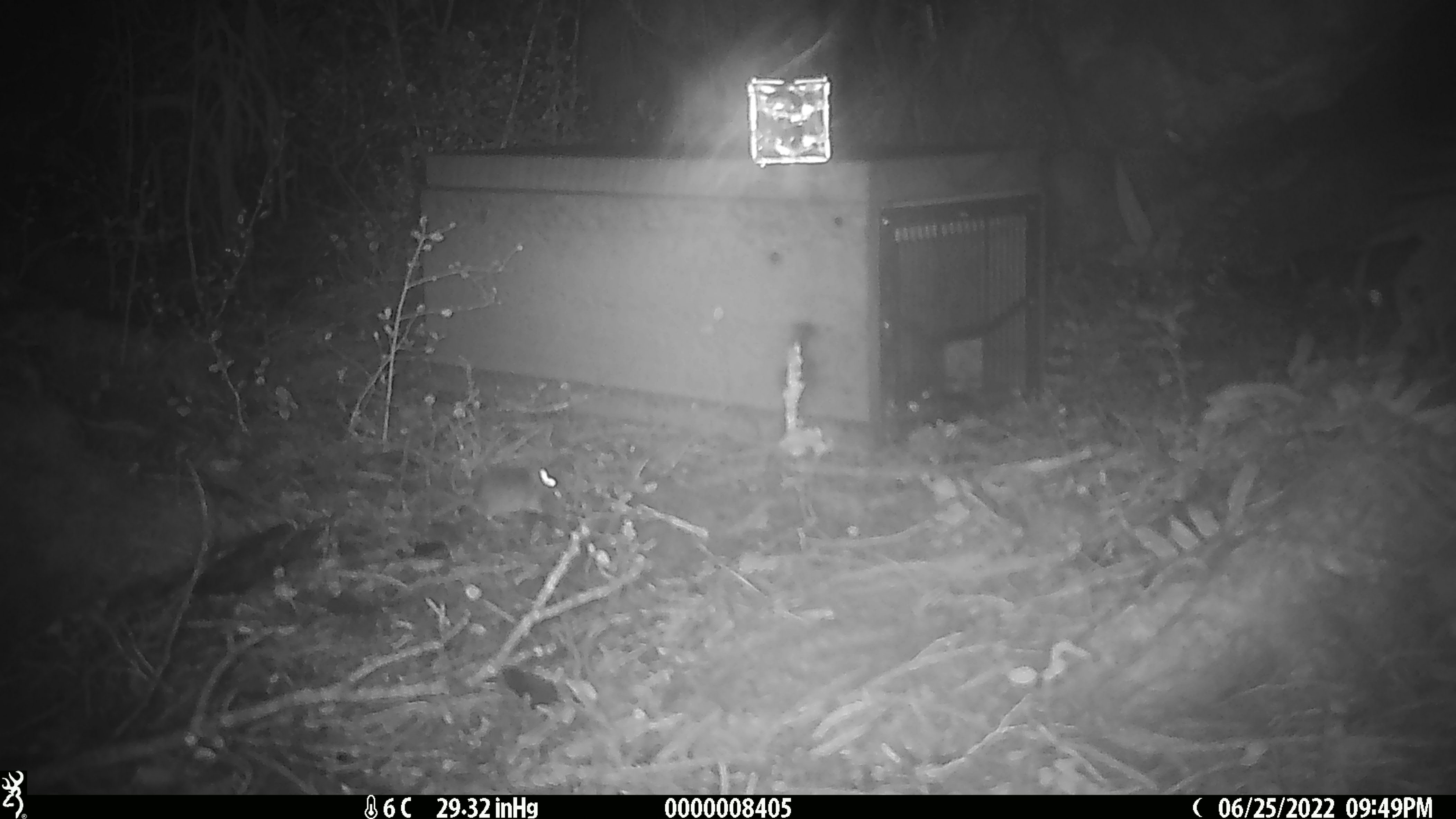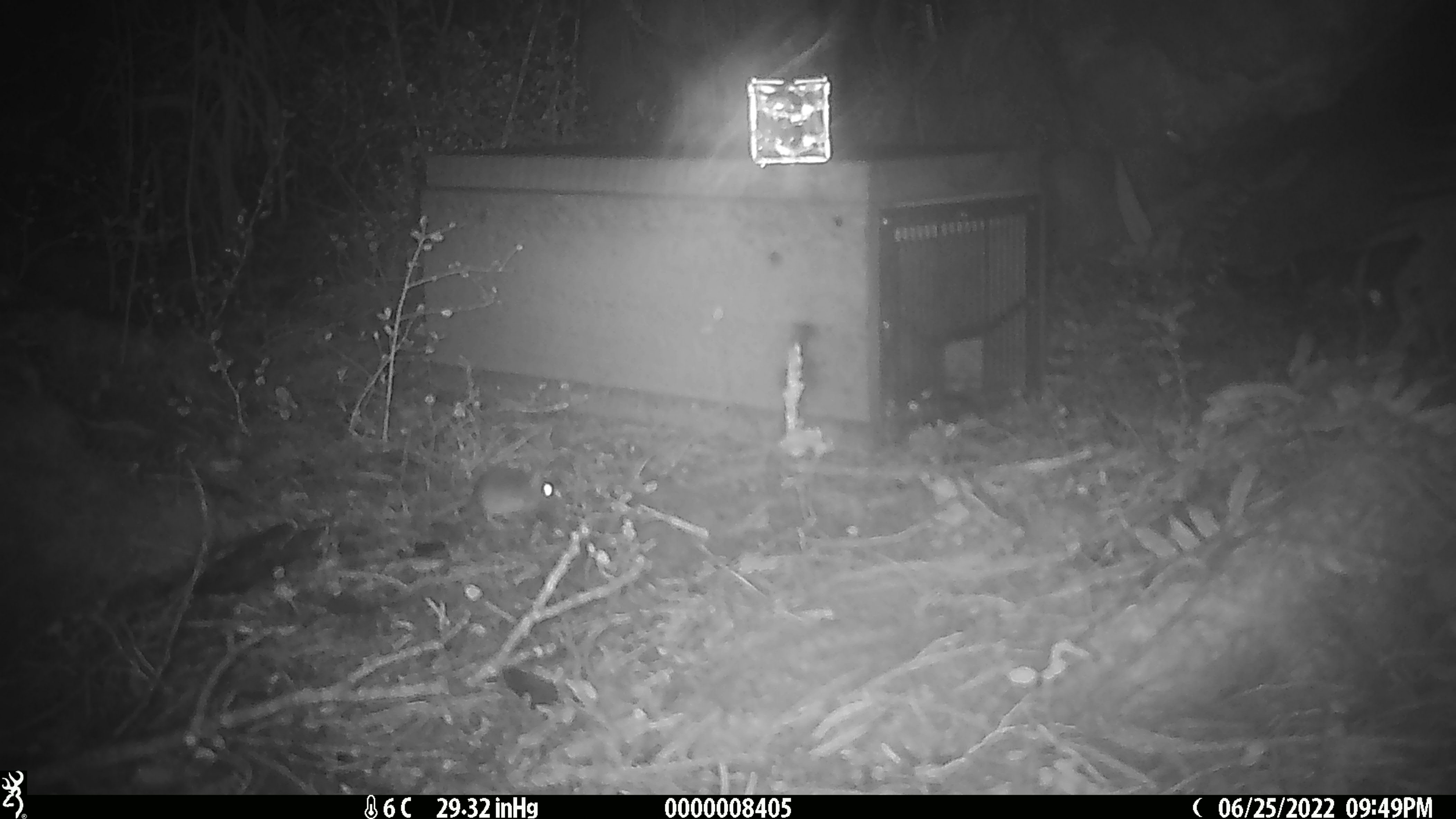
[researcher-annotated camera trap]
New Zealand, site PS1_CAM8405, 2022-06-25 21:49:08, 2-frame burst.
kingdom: Animalia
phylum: Chordata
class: Mammalia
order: Rodentia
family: Muridae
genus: Mus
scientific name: Mus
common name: mouse